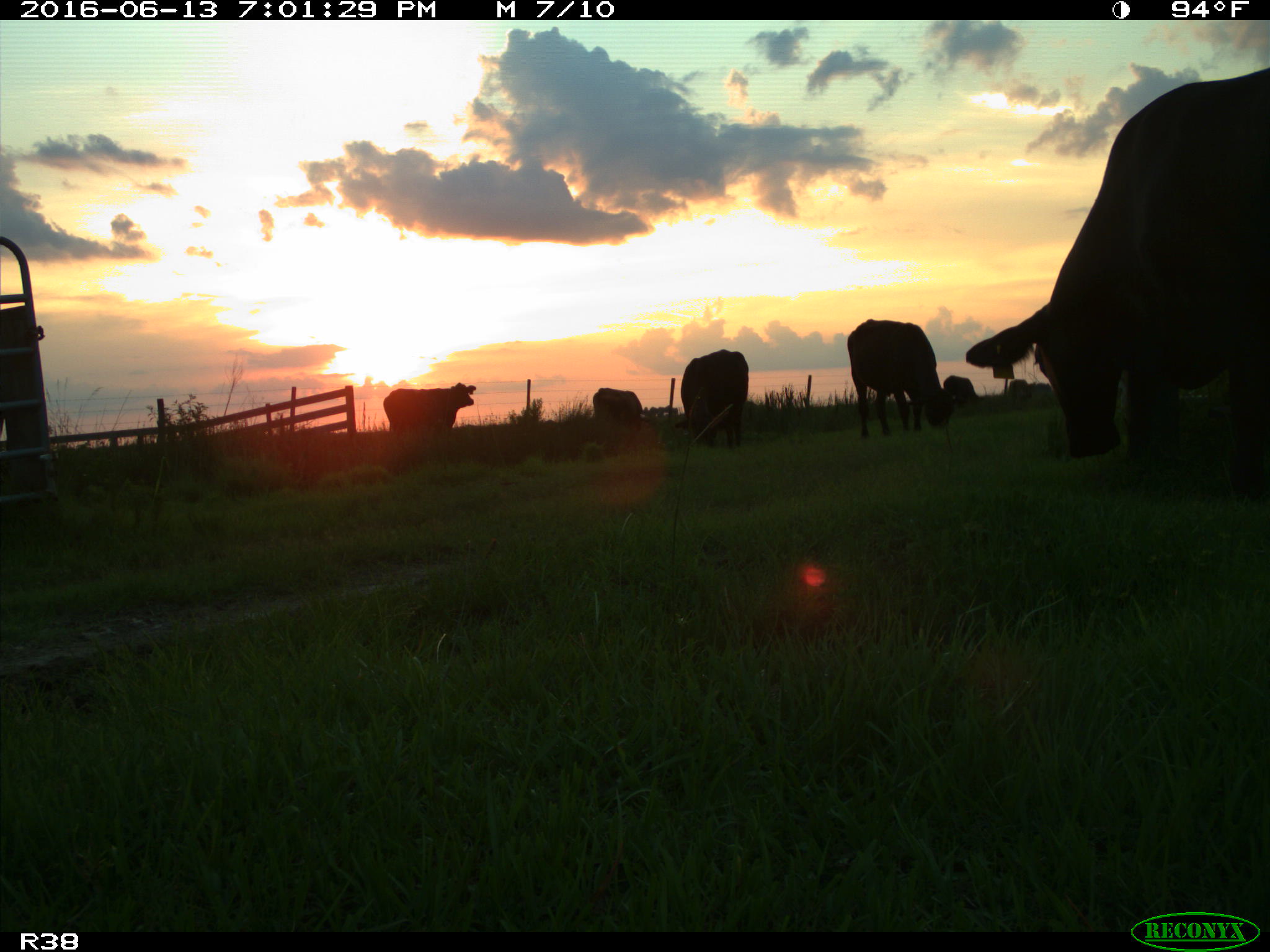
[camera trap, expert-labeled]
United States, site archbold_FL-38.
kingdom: Animalia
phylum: Chordata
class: Mammalia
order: Artiodactyla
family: Bovidae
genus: Bos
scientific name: Bos taurus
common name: domestic cow